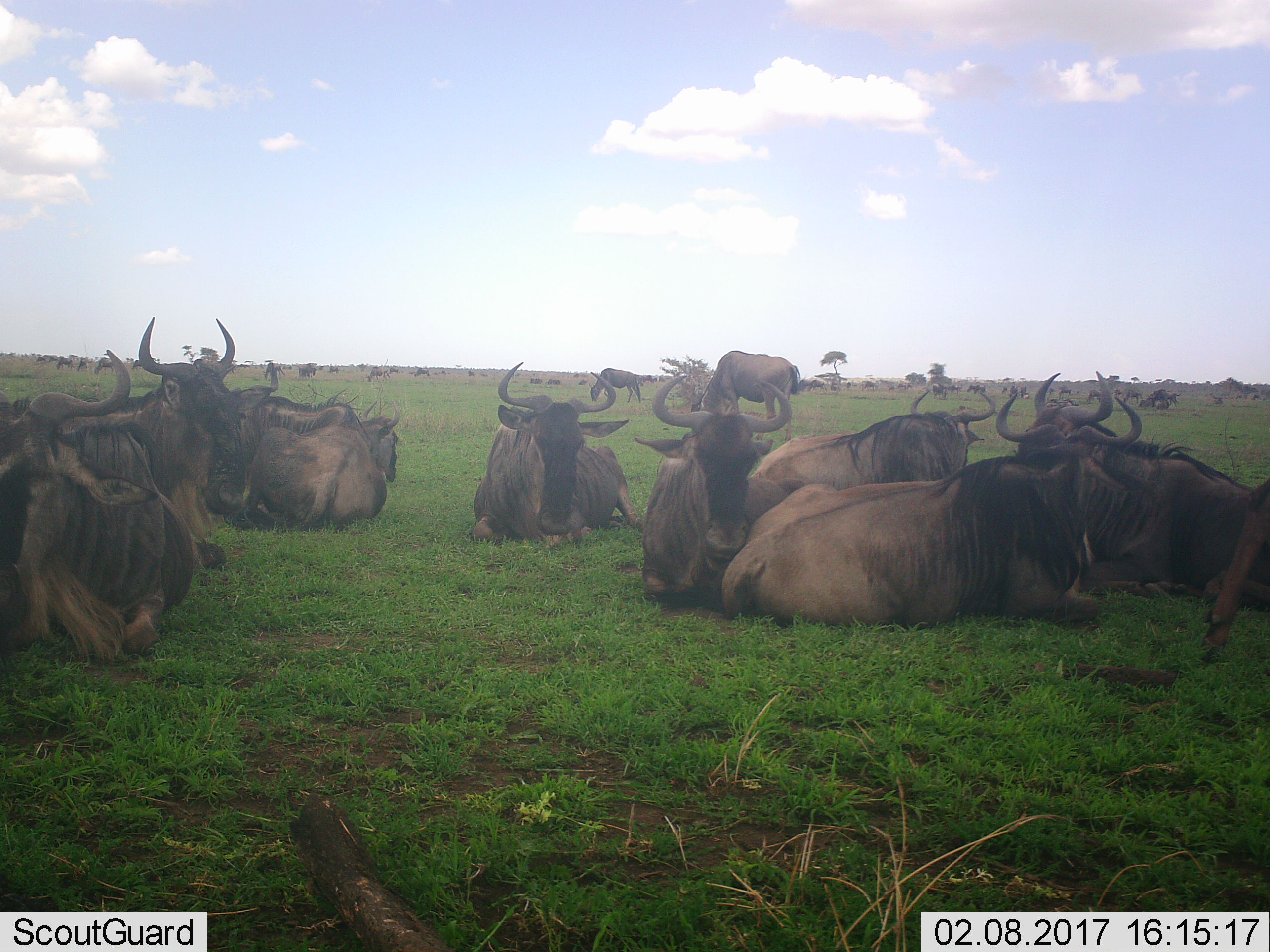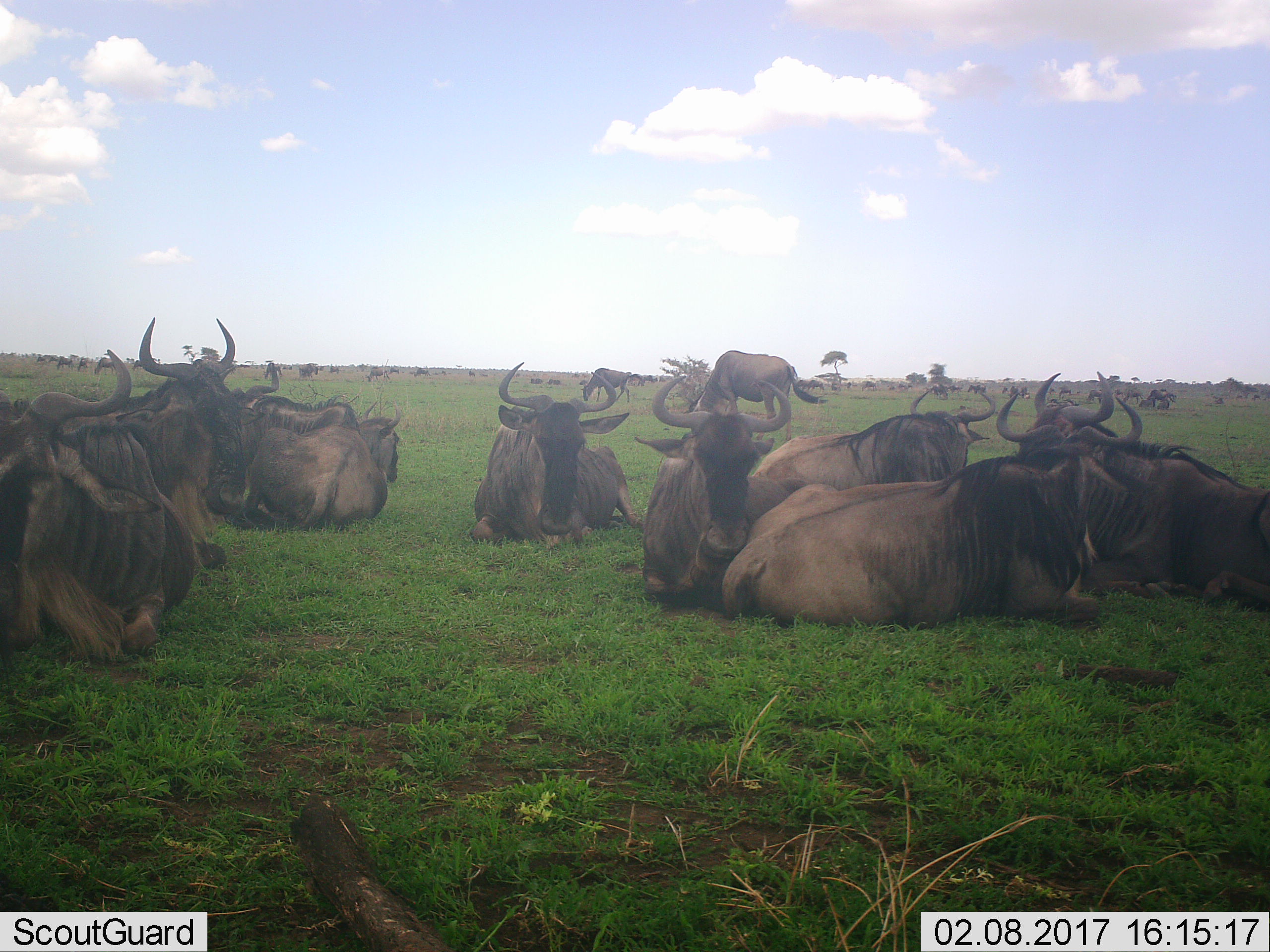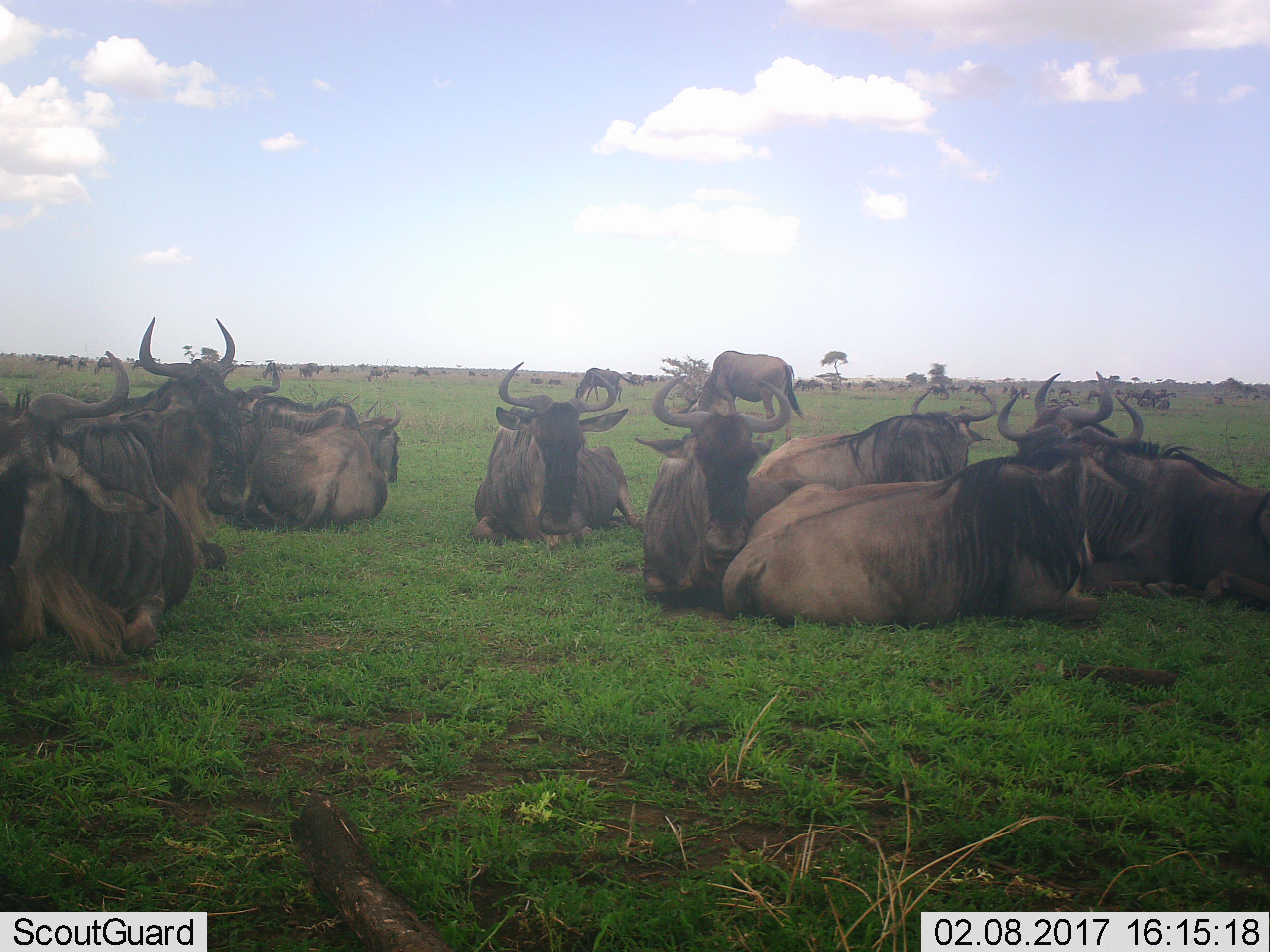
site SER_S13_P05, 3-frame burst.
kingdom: Animalia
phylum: Chordata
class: Mammalia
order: Artiodactyla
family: Bovidae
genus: Connochaetes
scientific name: Connochaetes taurinus taurinus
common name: blue wildebeest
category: wildebeestblue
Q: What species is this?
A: Wildebeestblue (blue wildebeest) (Connochaetes taurinus taurinus).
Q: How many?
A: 11-50.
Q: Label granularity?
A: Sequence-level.